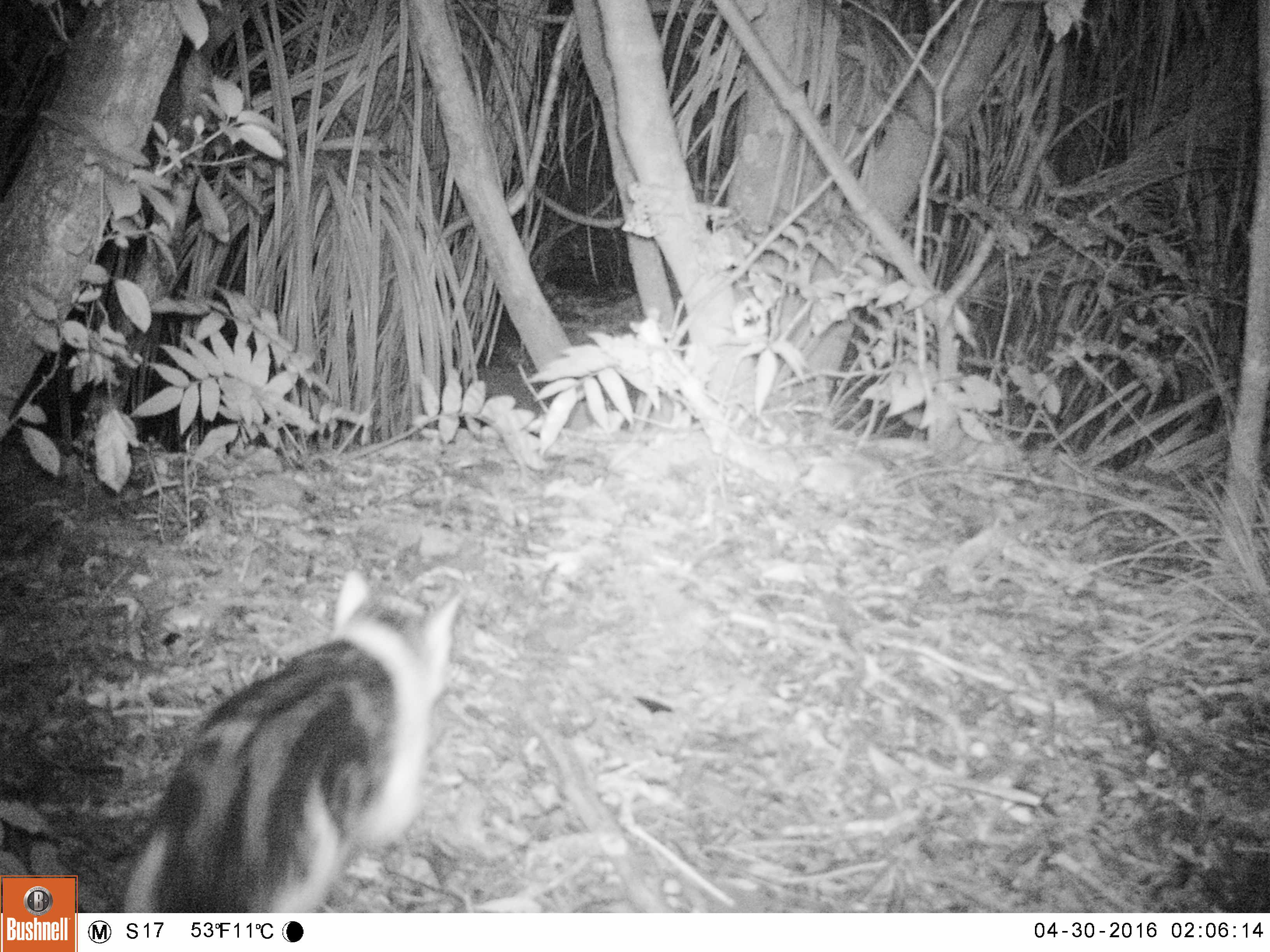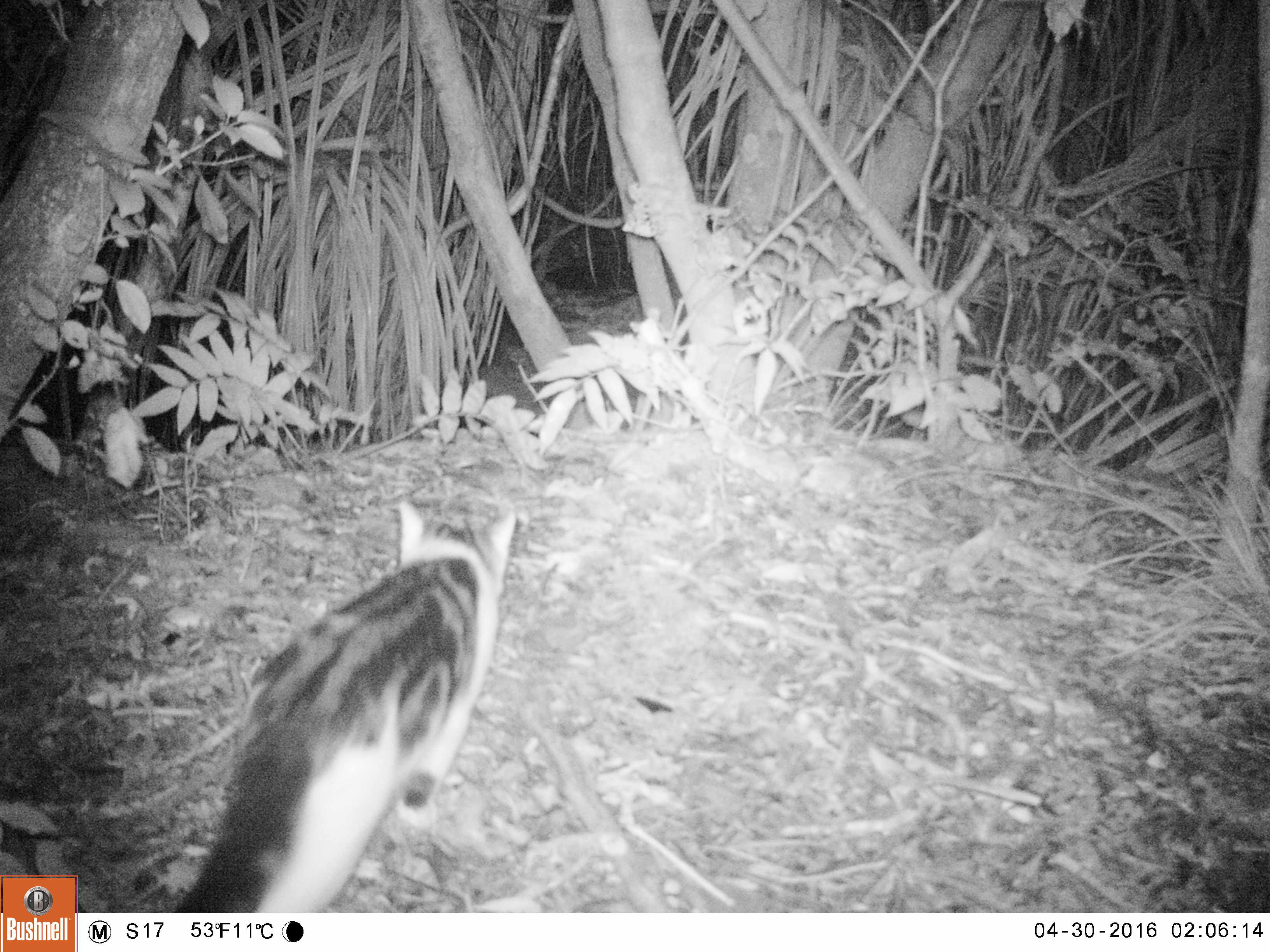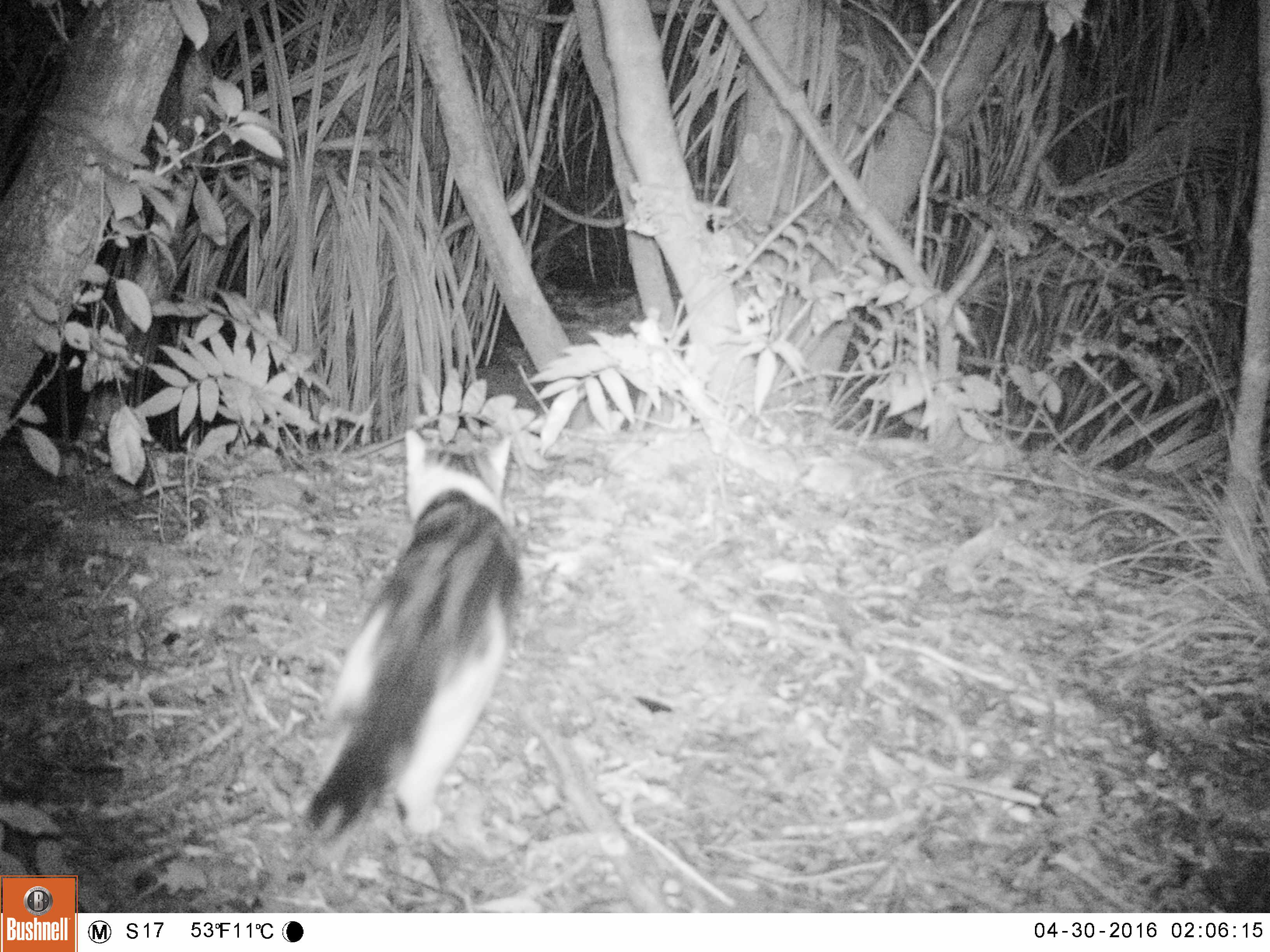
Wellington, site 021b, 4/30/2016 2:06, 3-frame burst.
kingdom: Animalia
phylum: Chordata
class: Mammalia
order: Carnivora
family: Felidae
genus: Felis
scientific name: Felis catus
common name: cat